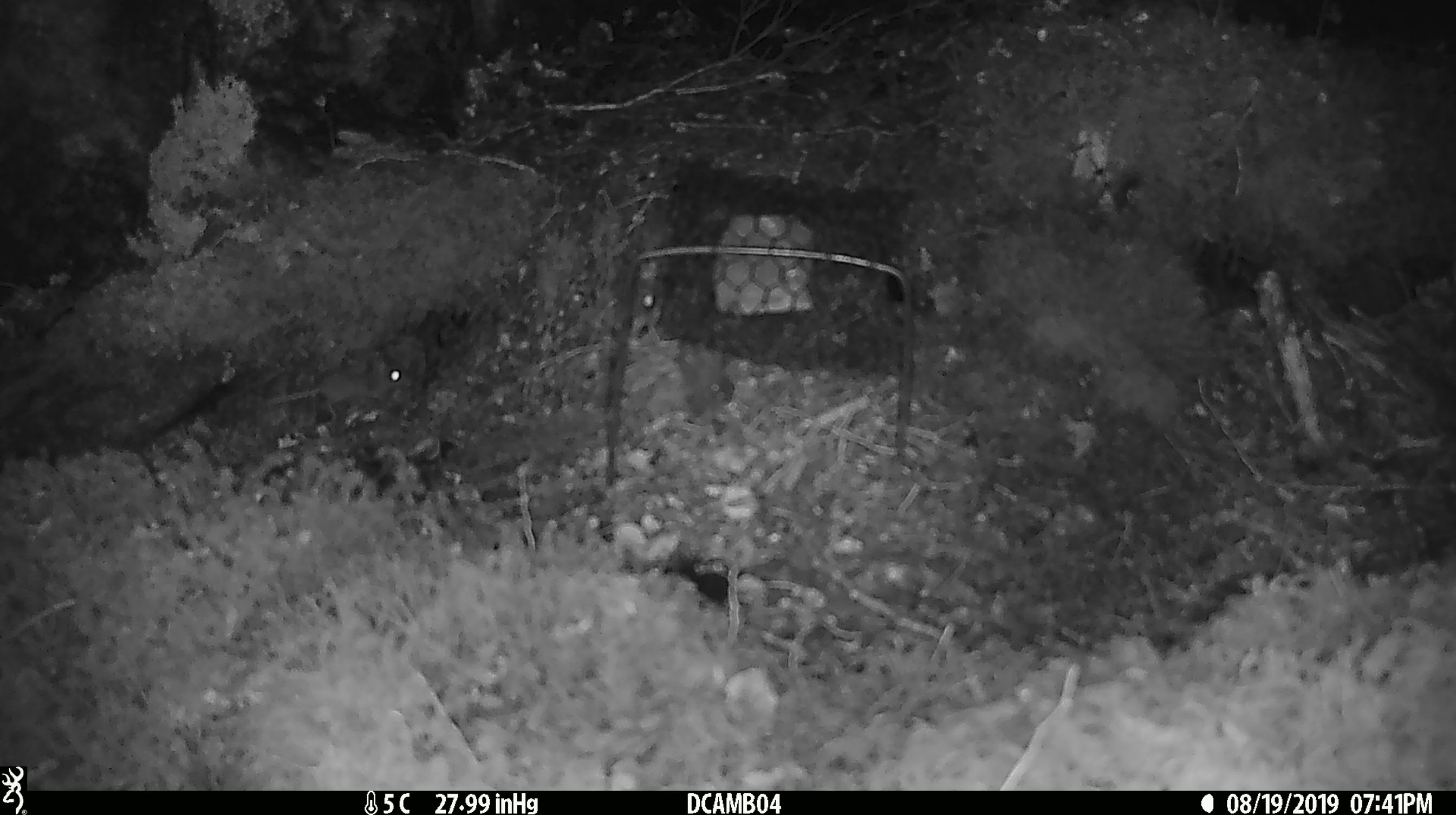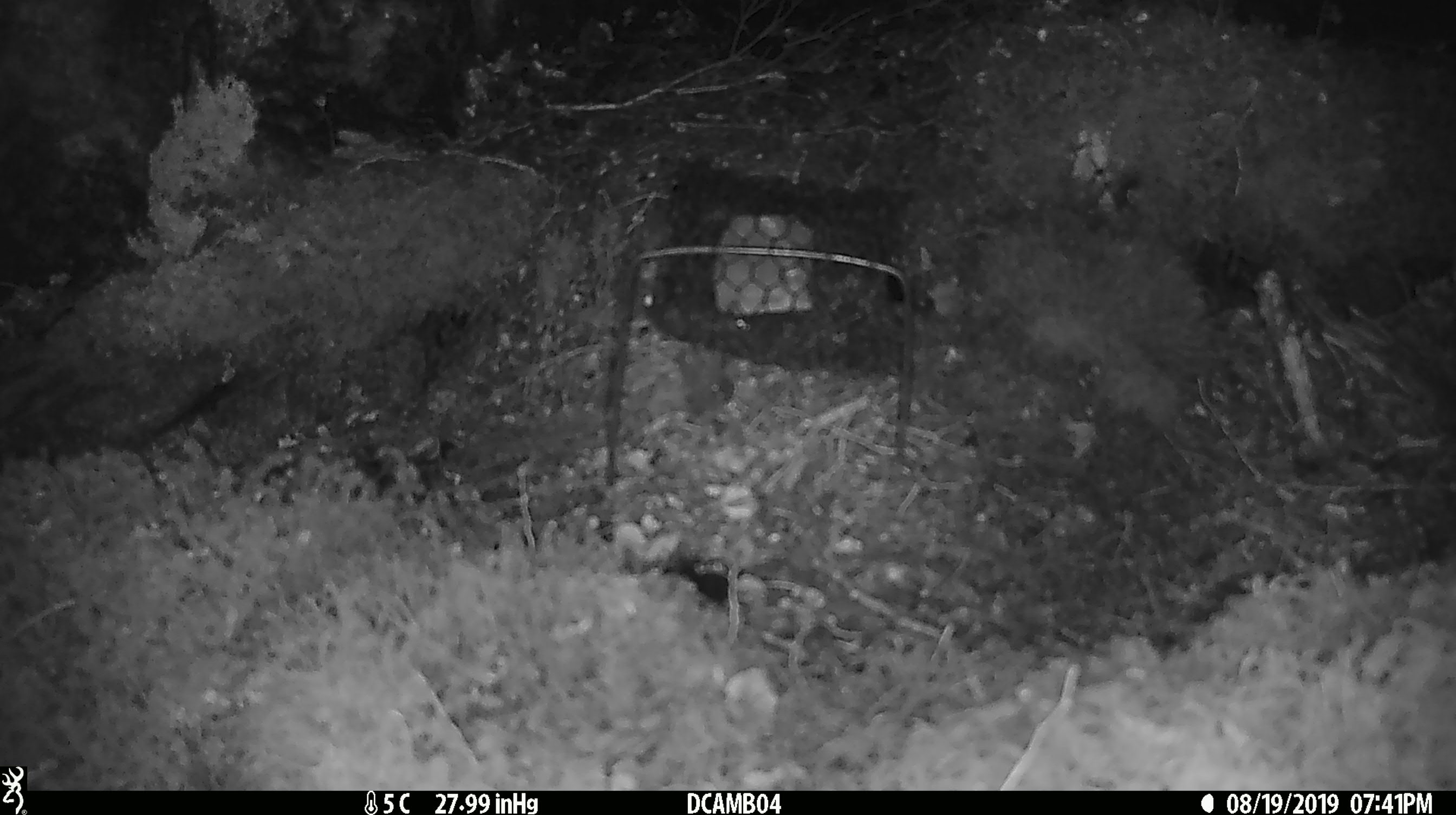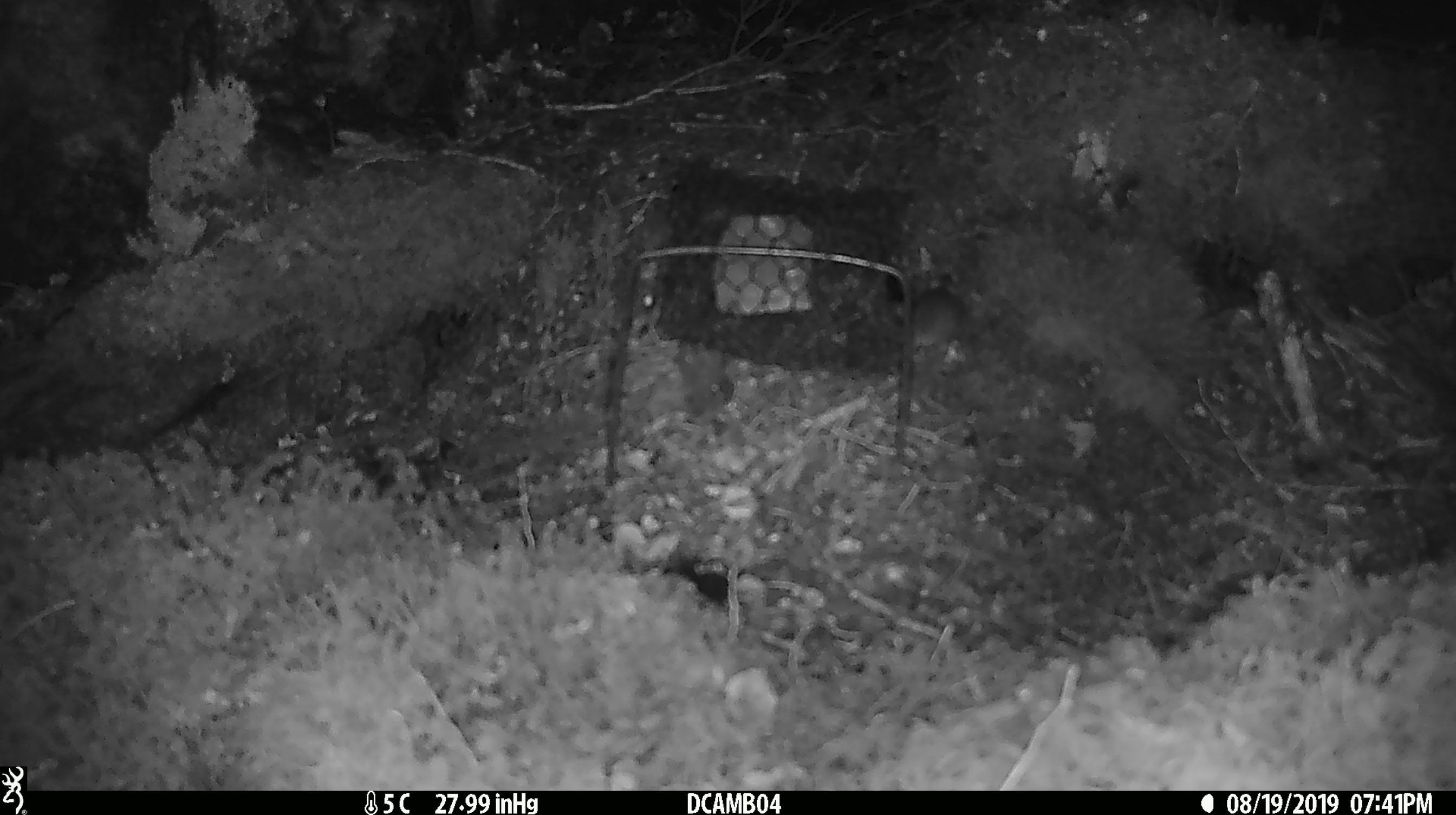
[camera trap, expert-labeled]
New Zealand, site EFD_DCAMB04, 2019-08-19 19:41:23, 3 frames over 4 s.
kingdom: Animalia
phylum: Chordata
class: Mammalia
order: Rodentia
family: Muridae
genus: Mus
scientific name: Mus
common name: mouse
Mouse (Mus).